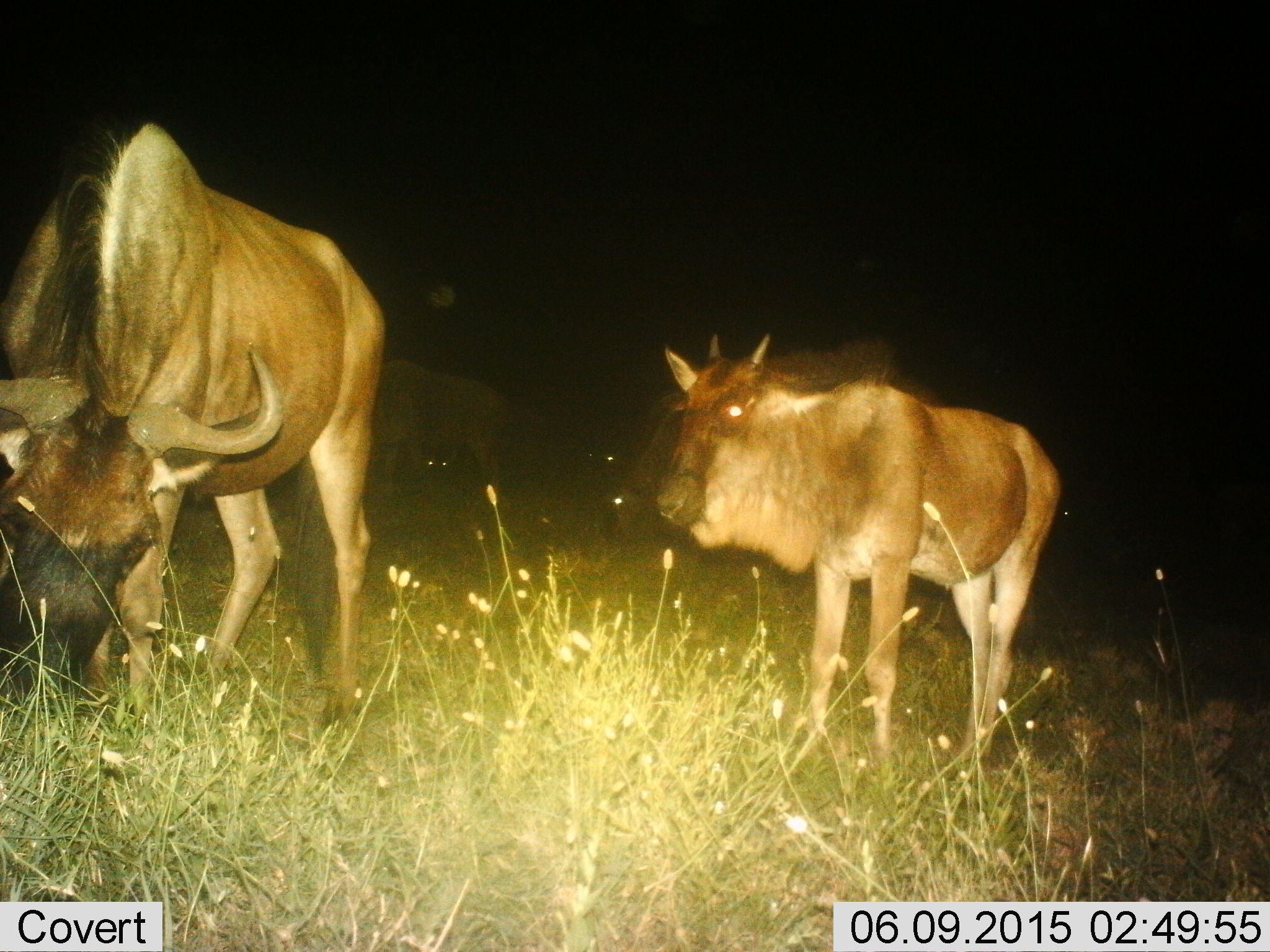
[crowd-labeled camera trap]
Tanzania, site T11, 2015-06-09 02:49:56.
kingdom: Animalia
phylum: Chordata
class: Mammalia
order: Artiodactyla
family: Bovidae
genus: Connochaetes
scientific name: Connochaetes taurinus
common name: blue wildebeest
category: wildebeest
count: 4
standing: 90%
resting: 20%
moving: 20%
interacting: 0%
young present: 20%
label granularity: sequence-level